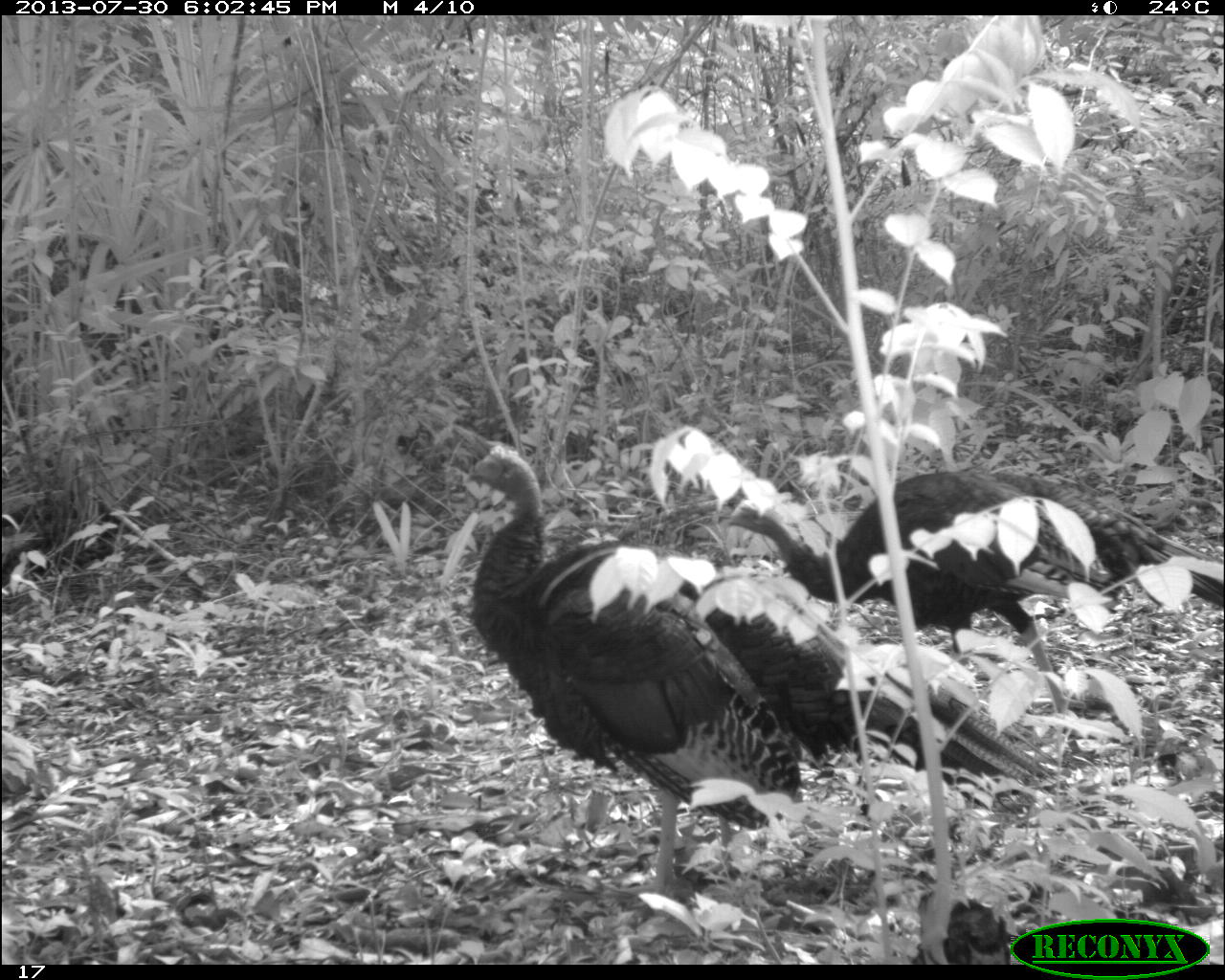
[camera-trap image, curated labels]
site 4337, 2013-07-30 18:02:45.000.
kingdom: Animalia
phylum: Chordata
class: Aves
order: Galliformes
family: Phasianidae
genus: Meleagris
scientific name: Meleagris ocellata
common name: ocellated turkey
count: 2